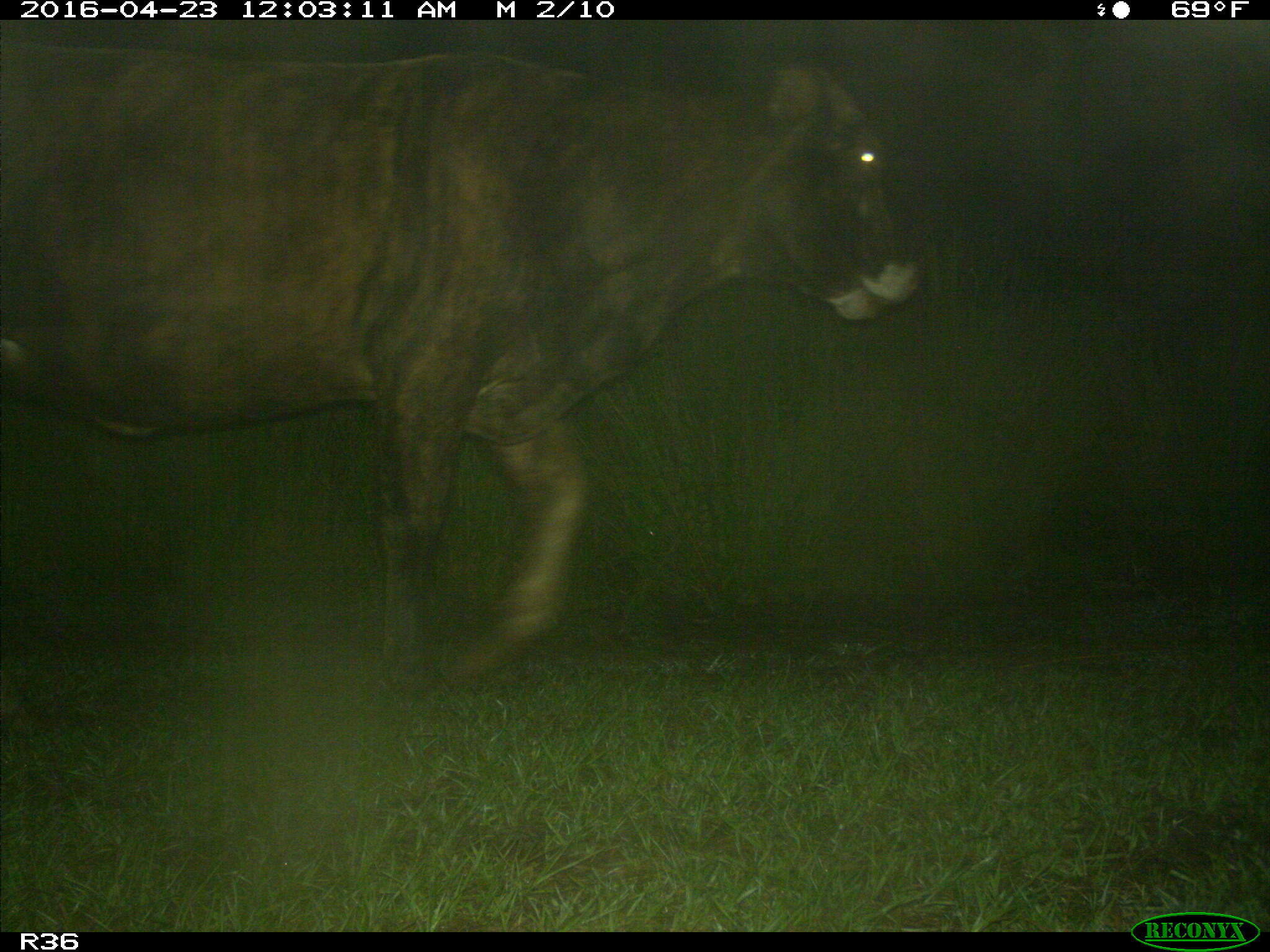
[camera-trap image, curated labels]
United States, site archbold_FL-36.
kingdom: Animalia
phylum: Chordata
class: Mammalia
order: Artiodactyla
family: Bovidae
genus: Bos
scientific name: Bos taurus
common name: domestic cow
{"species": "Bos taurus (domestic cow)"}